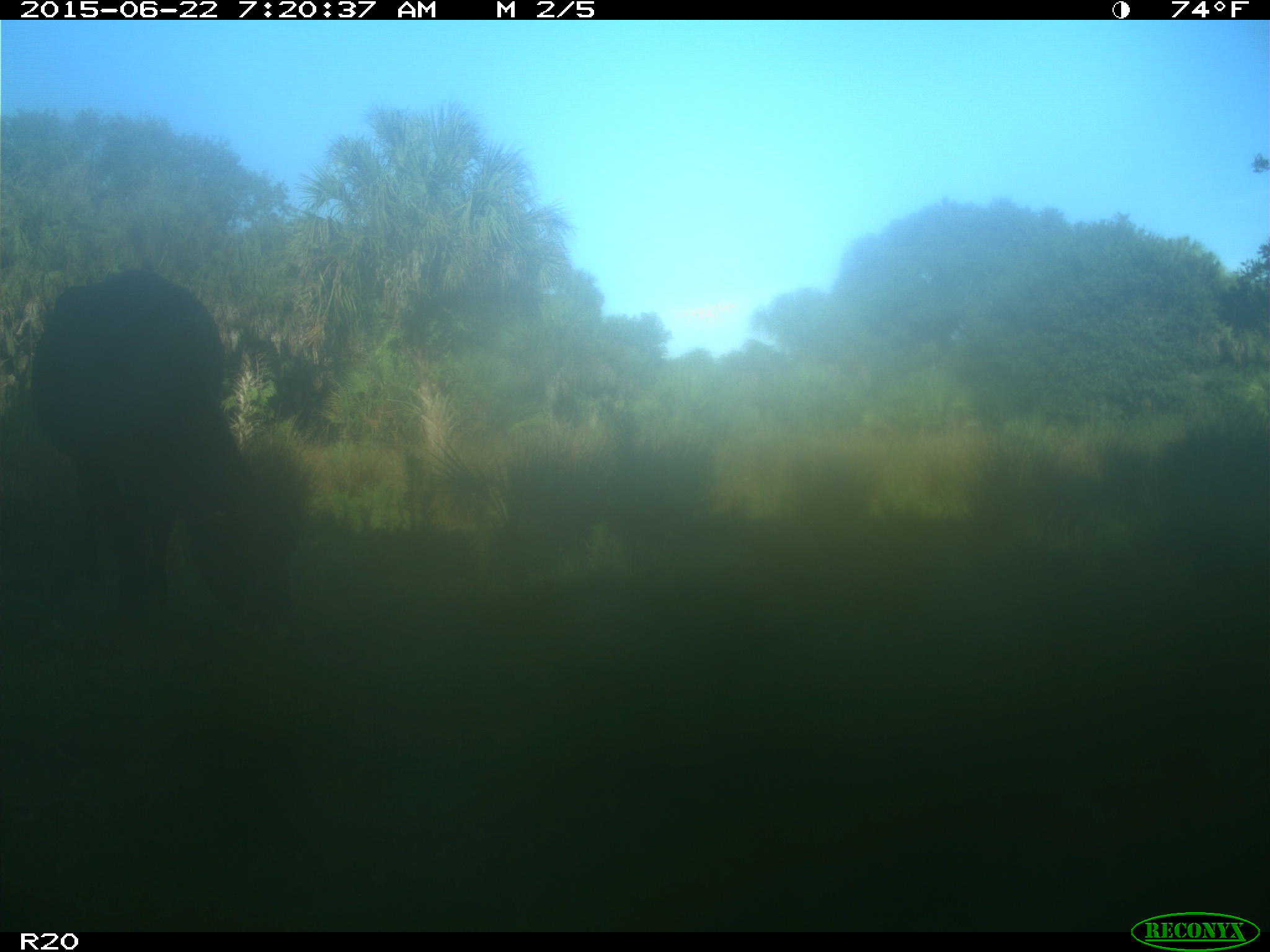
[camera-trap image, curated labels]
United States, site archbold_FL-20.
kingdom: Animalia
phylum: Chordata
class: Mammalia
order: Artiodactyla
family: Bovidae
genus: Bos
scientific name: Bos taurus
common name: domestic cow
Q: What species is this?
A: Bos taurus (domestic cow).